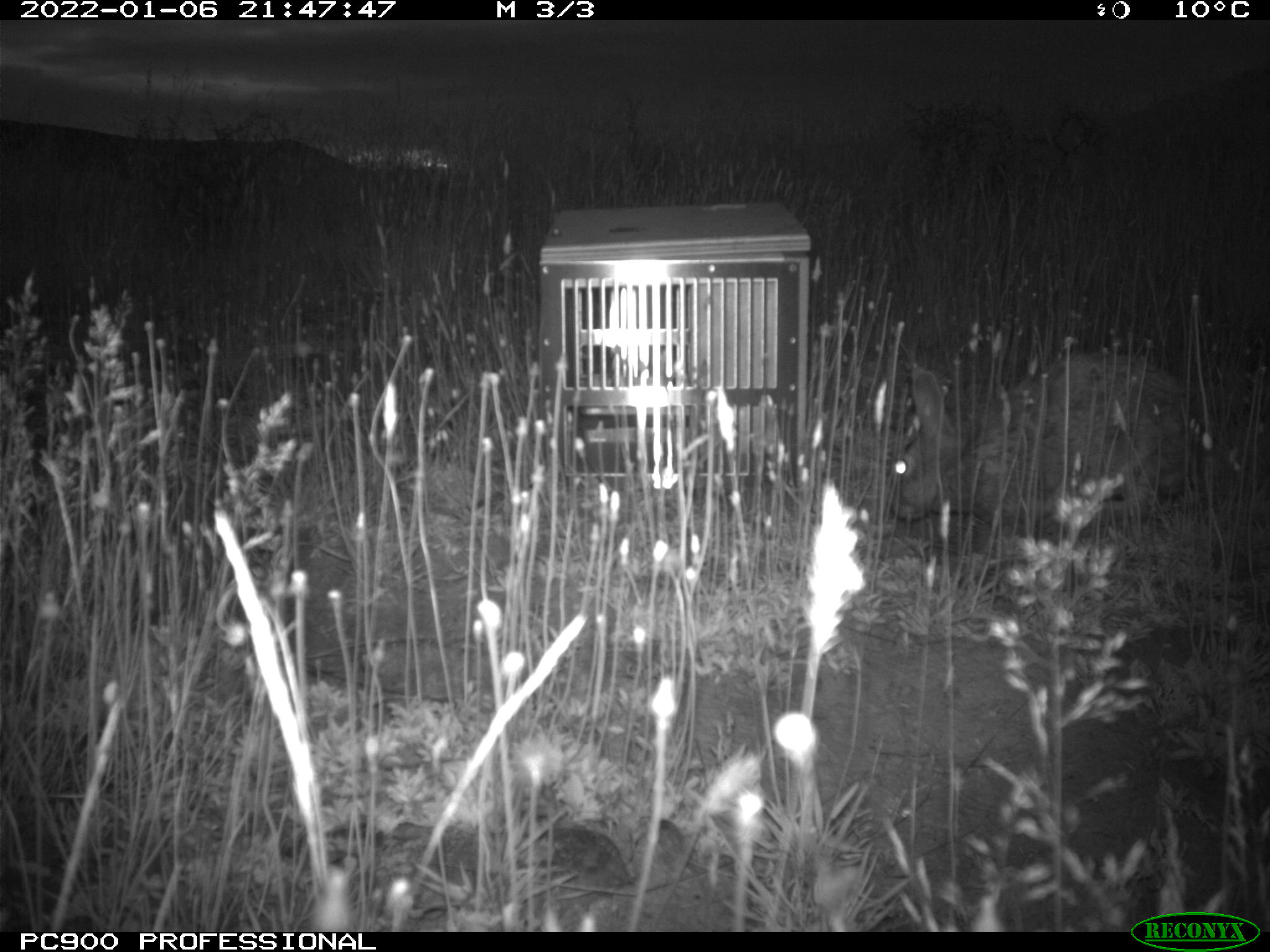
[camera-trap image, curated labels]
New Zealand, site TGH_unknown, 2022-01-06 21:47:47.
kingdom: Animalia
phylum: Chordata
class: Mammalia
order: Lagomorpha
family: Leporidae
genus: Oryctolagus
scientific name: Oryctolagus cuniculus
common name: european rabbit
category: rabbit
Rabbit (european rabbit) (Oryctolagus cuniculus).